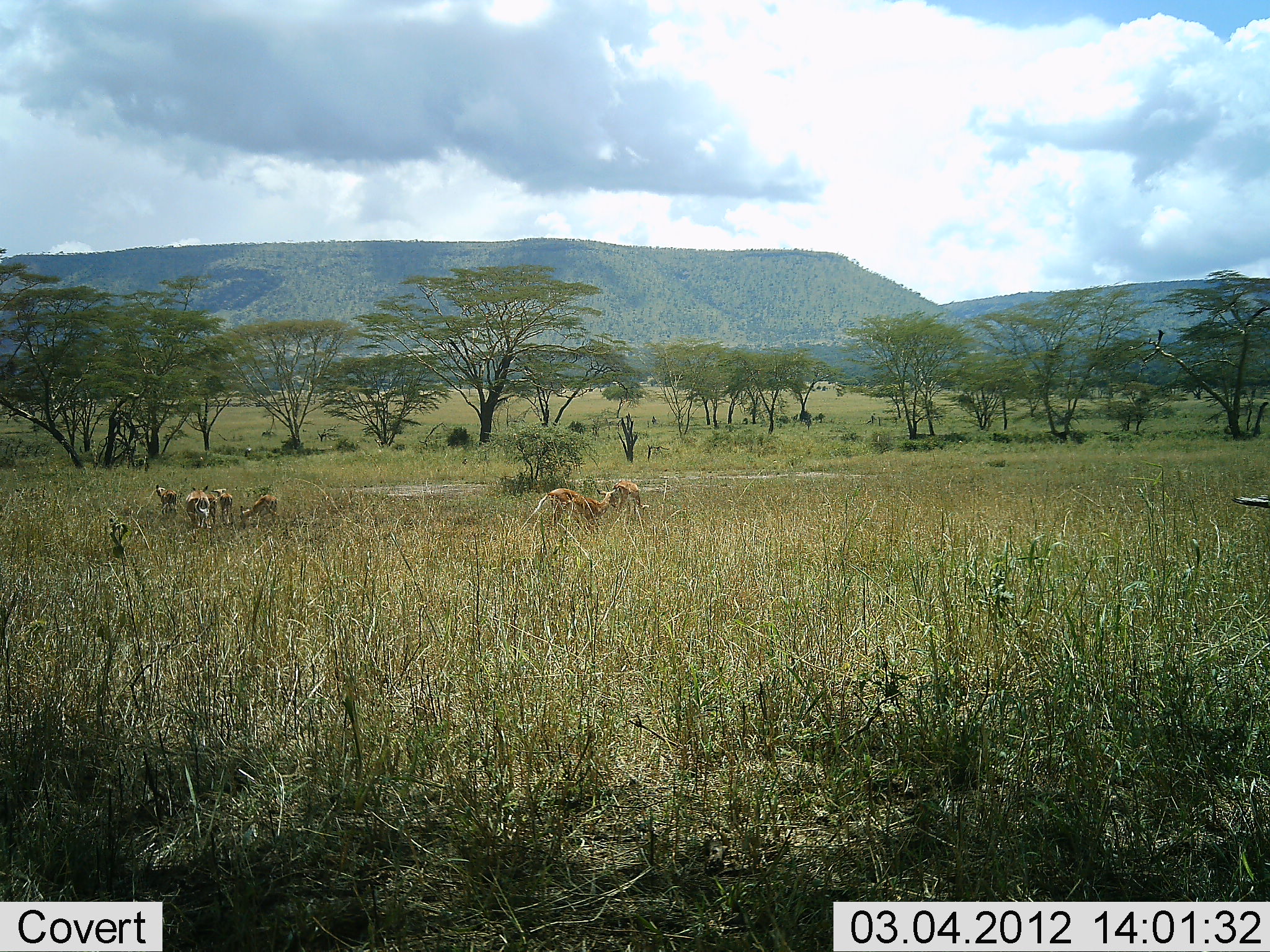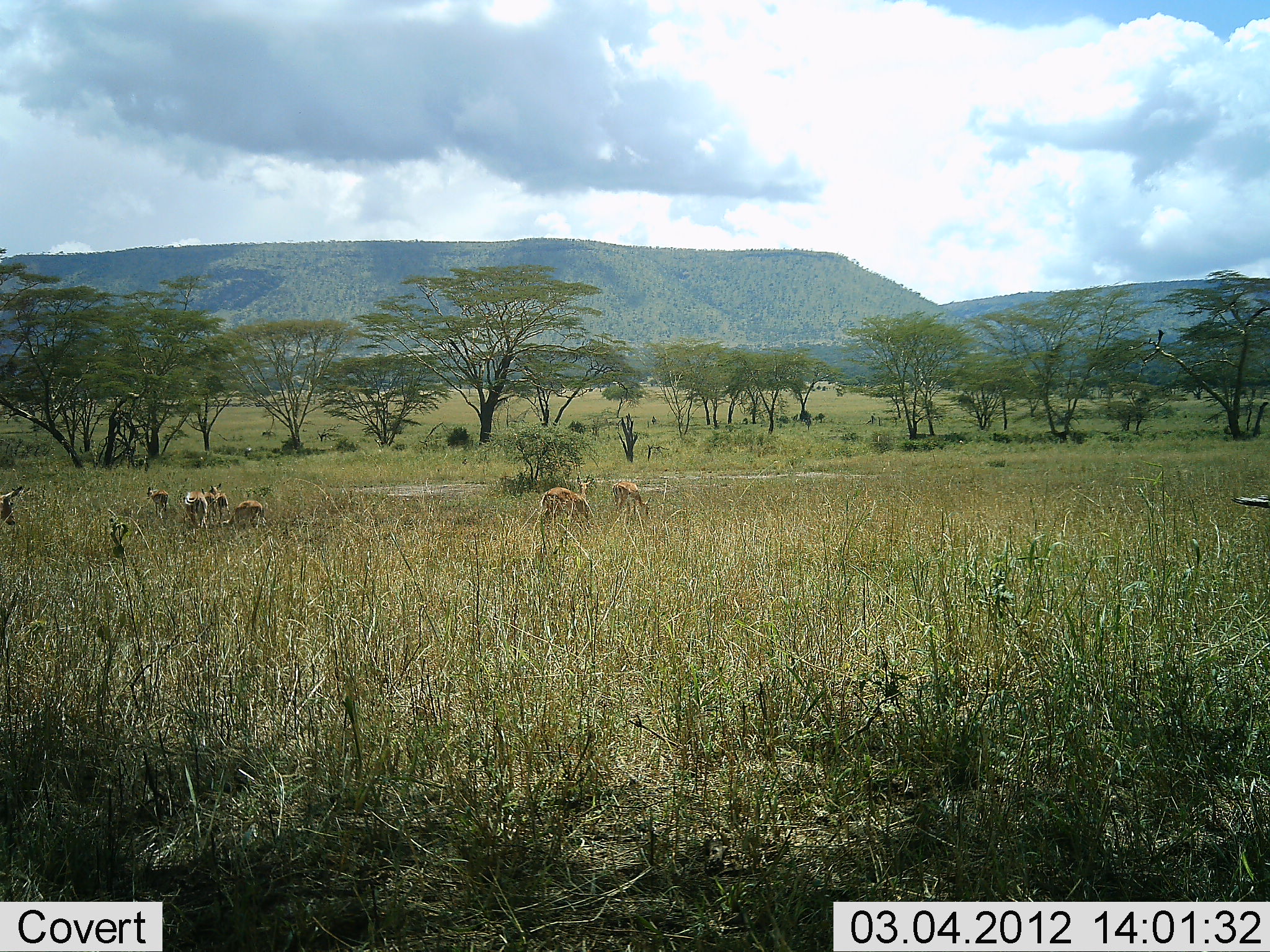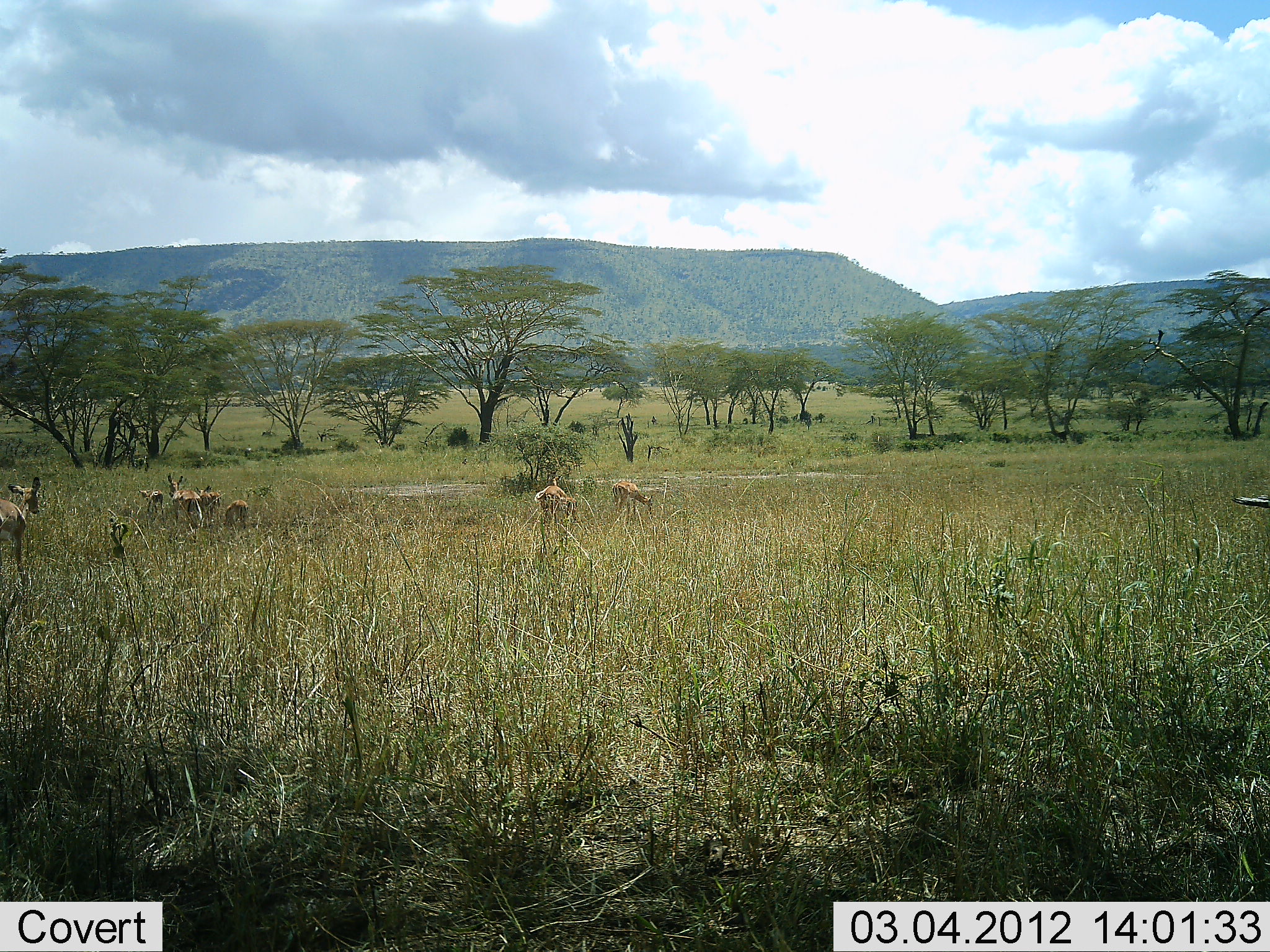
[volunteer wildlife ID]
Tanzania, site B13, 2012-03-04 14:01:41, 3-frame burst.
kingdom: Animalia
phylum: Chordata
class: Mammalia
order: Artiodactyla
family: Bovidae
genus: Nanger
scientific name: Nanger granti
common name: grant's gazelle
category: gazellegrants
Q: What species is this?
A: Gazellegrants (grant's gazelle) (Nanger granti).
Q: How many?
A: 7.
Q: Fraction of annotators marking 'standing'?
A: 33%.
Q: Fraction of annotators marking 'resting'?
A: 0%.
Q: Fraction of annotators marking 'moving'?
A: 42%.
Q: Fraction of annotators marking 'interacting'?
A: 0%.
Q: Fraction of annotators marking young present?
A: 17%.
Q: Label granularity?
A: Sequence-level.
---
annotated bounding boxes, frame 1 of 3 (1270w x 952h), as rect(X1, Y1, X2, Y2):
animal: rect(529, 483, 620, 539); rect(597, 479, 652, 517); rect(238, 494, 278, 529); rect(185, 485, 211, 529); rect(210, 486, 235, 526); rect(153, 483, 179, 515); rect(205, 492, 218, 524)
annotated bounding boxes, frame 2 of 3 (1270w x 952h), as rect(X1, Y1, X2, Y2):
animal: rect(538, 474, 595, 536); rect(611, 479, 652, 526); rect(216, 500, 265, 534); rect(0, 485, 27, 529); rect(183, 487, 208, 531); rect(209, 483, 232, 524); rect(145, 486, 171, 519); rect(201, 487, 221, 525)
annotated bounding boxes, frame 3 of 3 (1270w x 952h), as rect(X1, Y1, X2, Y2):
animal: rect(0, 479, 48, 586); rect(167, 472, 202, 537); rect(533, 484, 578, 524); rect(611, 479, 656, 519); rect(138, 488, 166, 522); rect(223, 499, 249, 529); rect(195, 485, 212, 528); rect(210, 491, 222, 520)